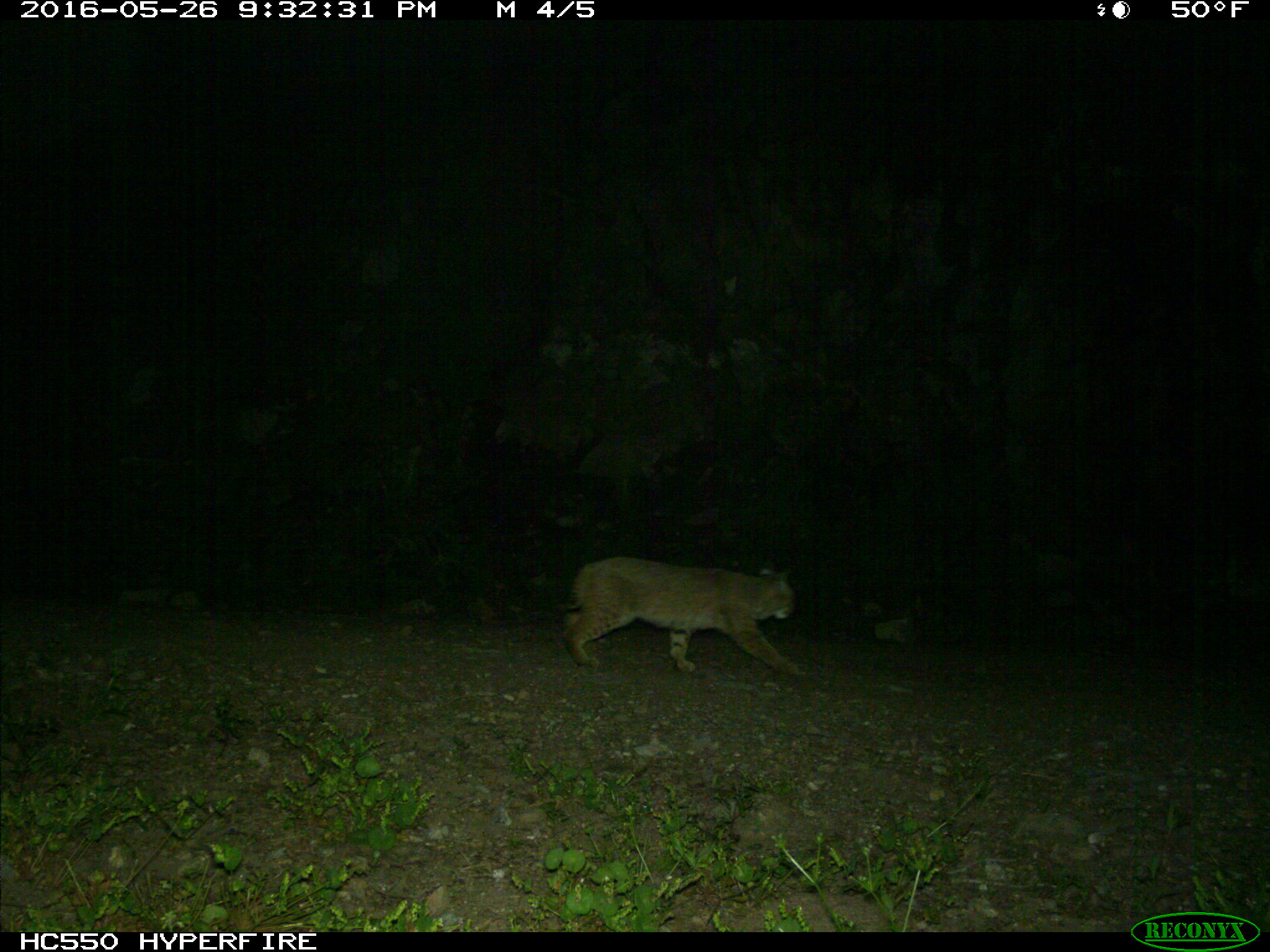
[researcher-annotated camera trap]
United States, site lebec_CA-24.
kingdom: Animalia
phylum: Chordata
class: Mammalia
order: Carnivora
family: Felidae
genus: Lynx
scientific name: Lynx rufus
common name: bobcat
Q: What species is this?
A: Lynx rufus (bobcat).